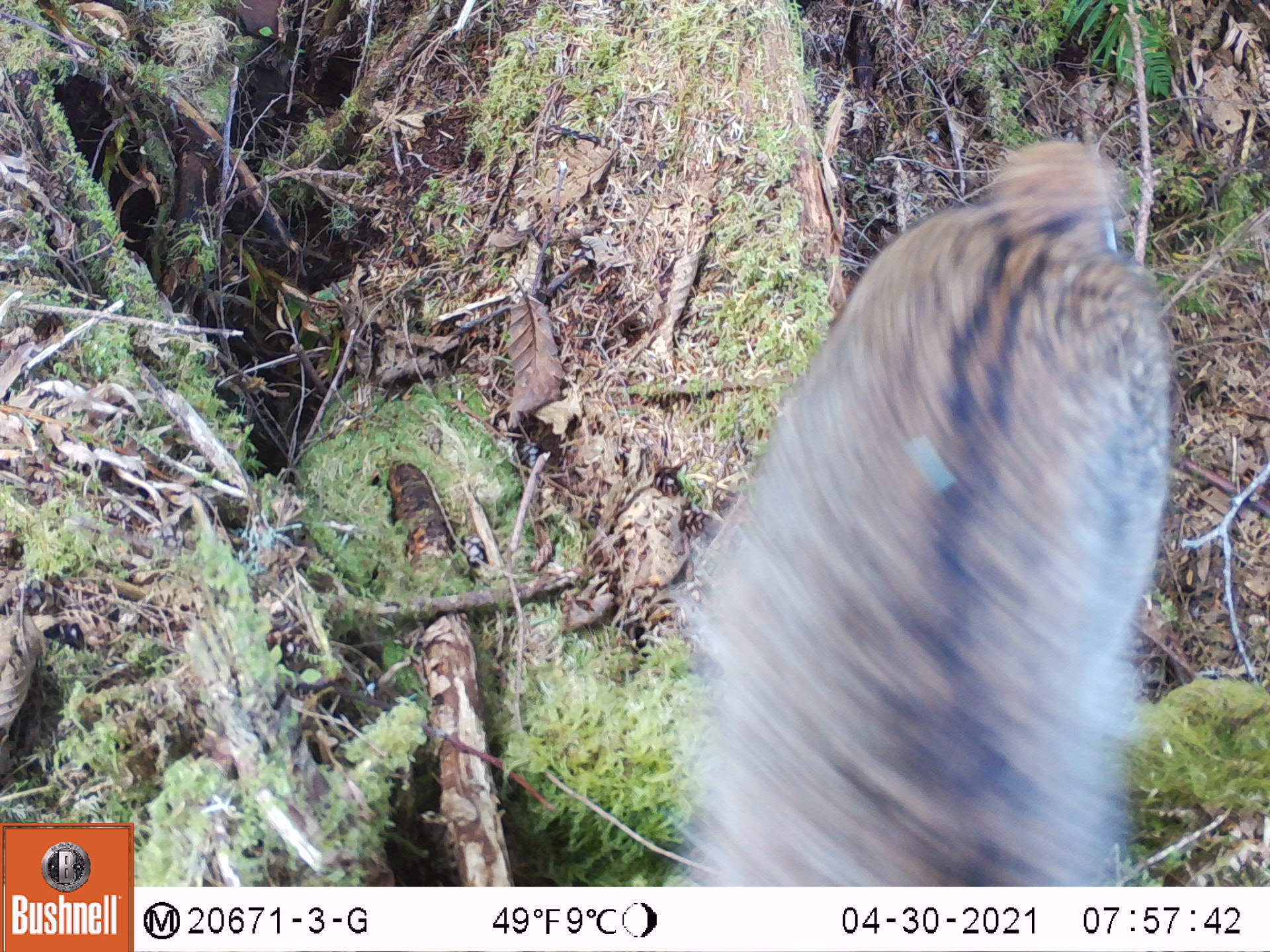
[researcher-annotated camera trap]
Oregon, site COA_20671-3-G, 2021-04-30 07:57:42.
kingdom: Animalia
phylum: Chordata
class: Mammalia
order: Carnivora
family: Felidae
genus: Lynx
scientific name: Lynx rufus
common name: bobcat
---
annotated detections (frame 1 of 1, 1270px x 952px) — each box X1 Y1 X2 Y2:
bobcat: 643 127 1184 885